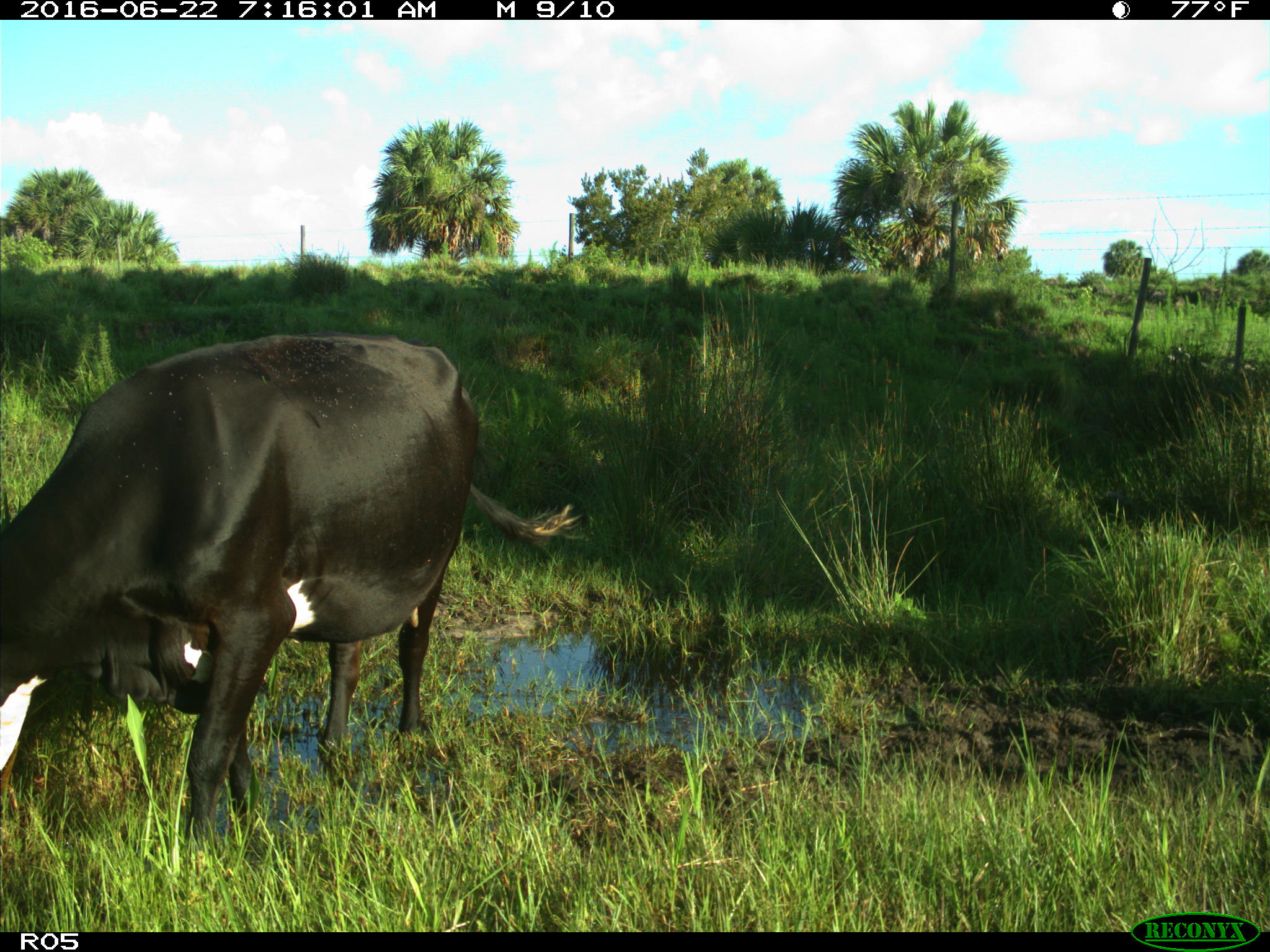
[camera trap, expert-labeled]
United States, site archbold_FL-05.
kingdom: Animalia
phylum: Chordata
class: Mammalia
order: Artiodactyla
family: Bovidae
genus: Bos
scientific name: Bos taurus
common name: domestic cow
Bos taurus (domestic cow).